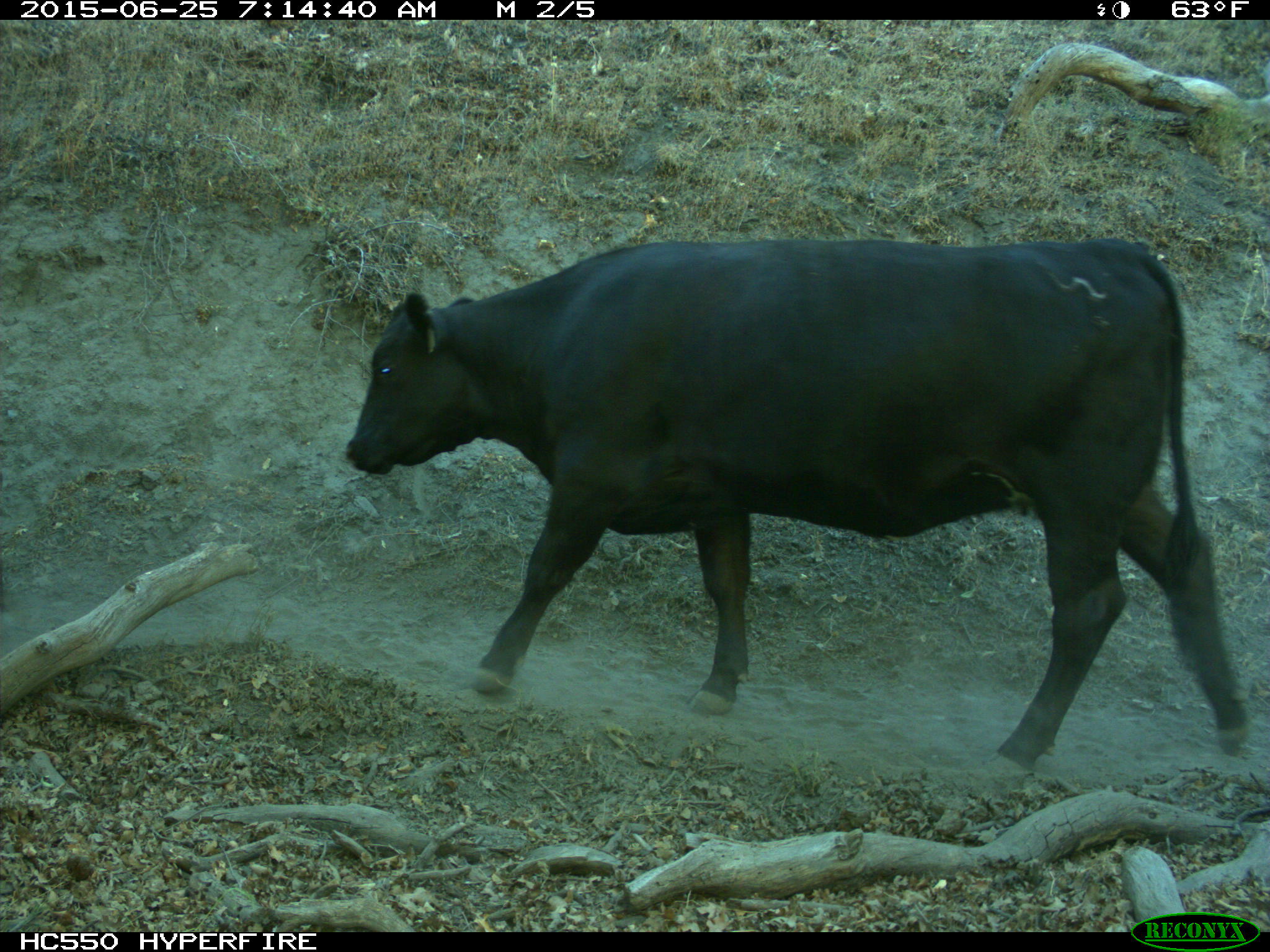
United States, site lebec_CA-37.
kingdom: Animalia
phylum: Chordata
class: Mammalia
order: Artiodactyla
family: Bovidae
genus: Bos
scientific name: Bos taurus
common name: domestic cow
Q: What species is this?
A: Bos taurus (domestic cow).